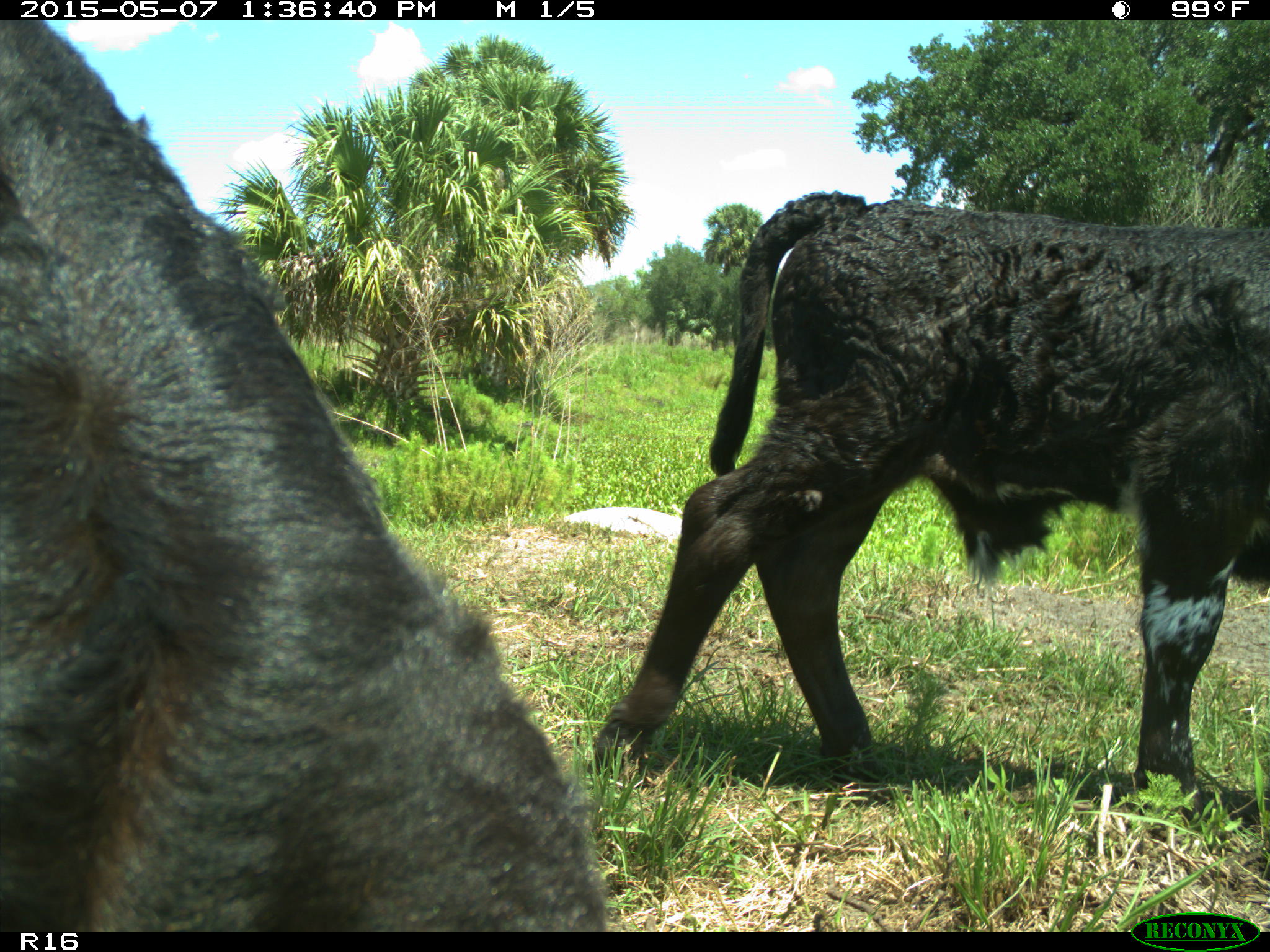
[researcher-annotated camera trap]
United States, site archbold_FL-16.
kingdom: Animalia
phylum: Chordata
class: Mammalia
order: Artiodactyla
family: Bovidae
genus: Bos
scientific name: Bos taurus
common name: domestic cow